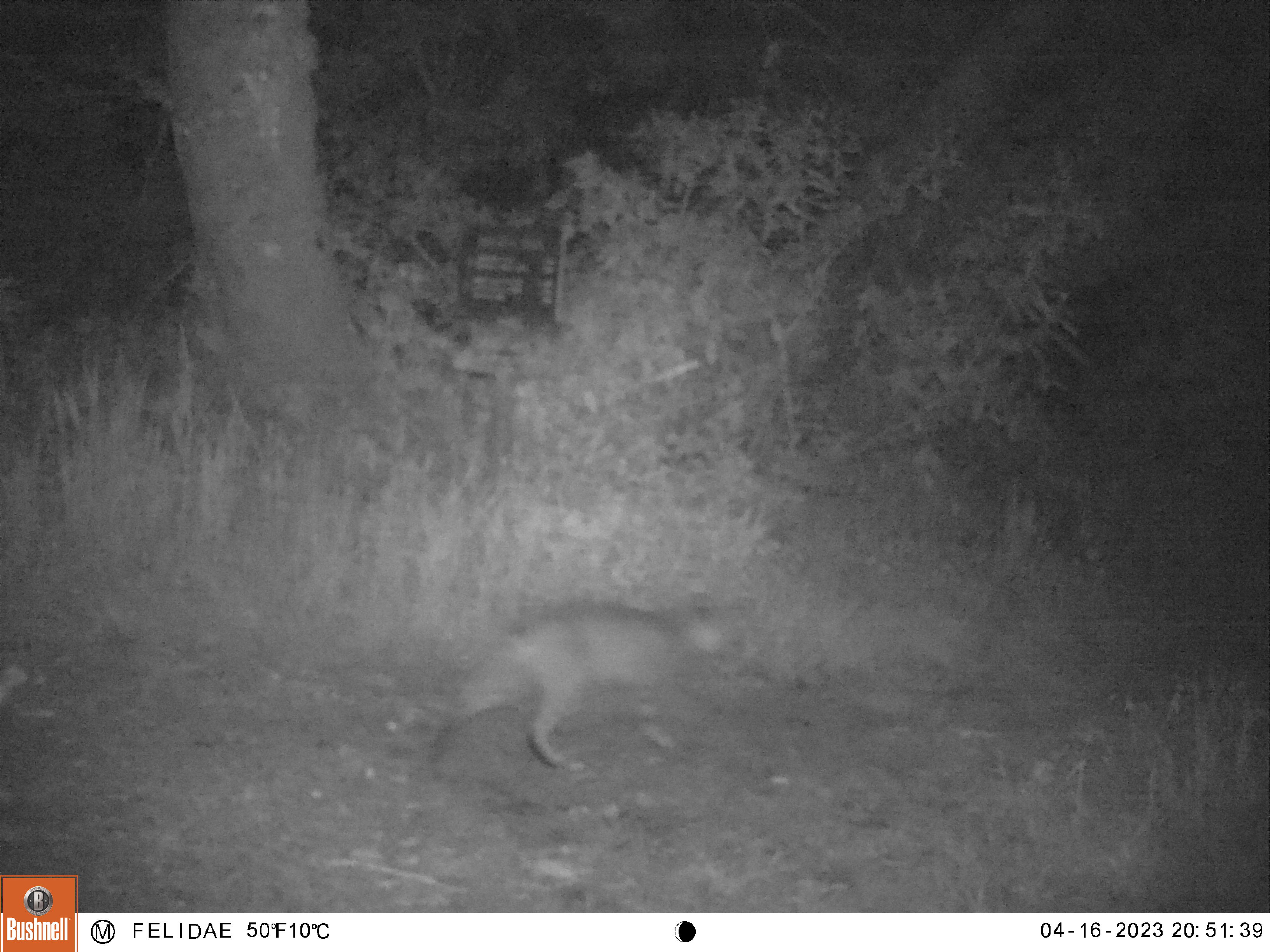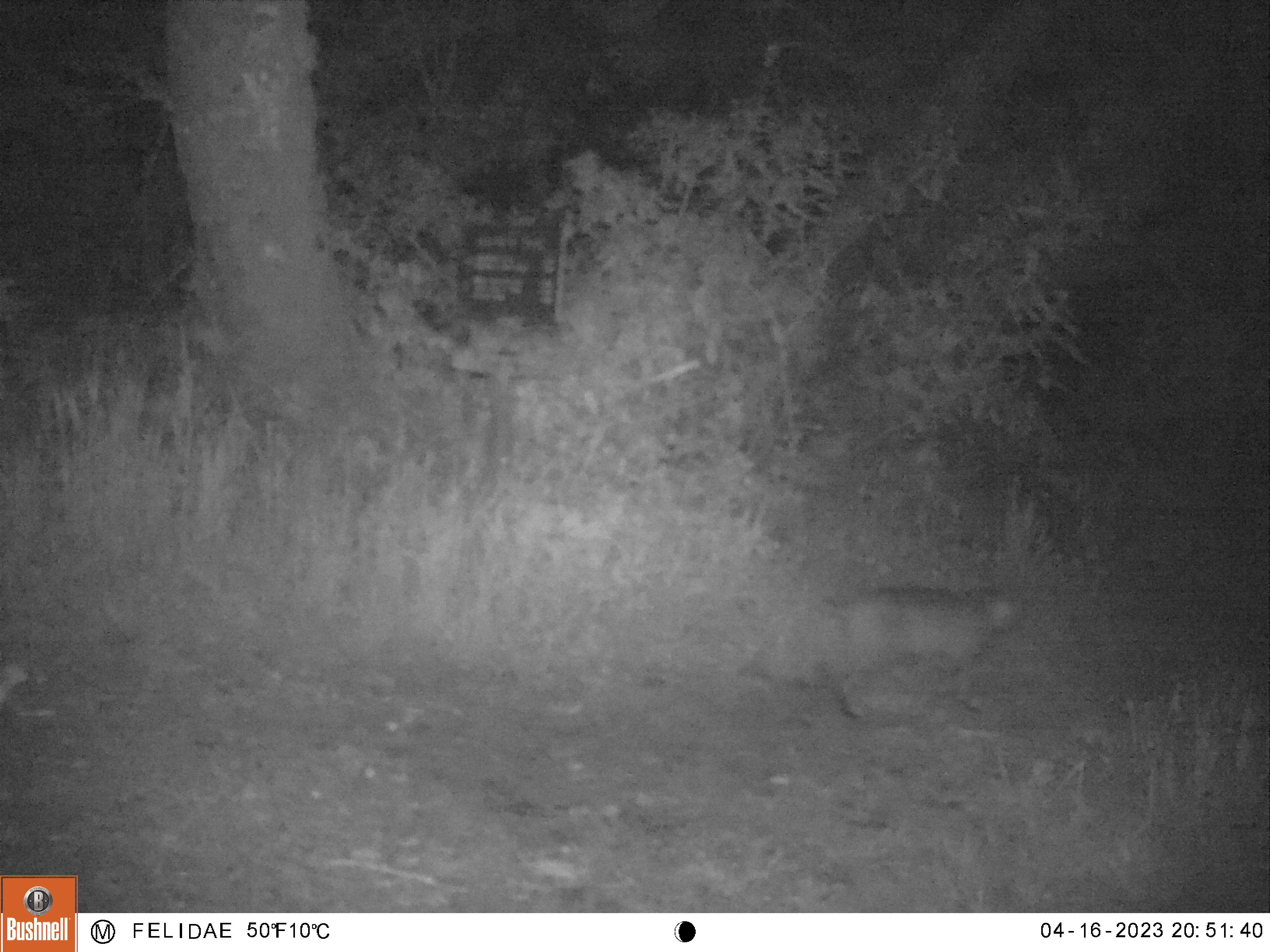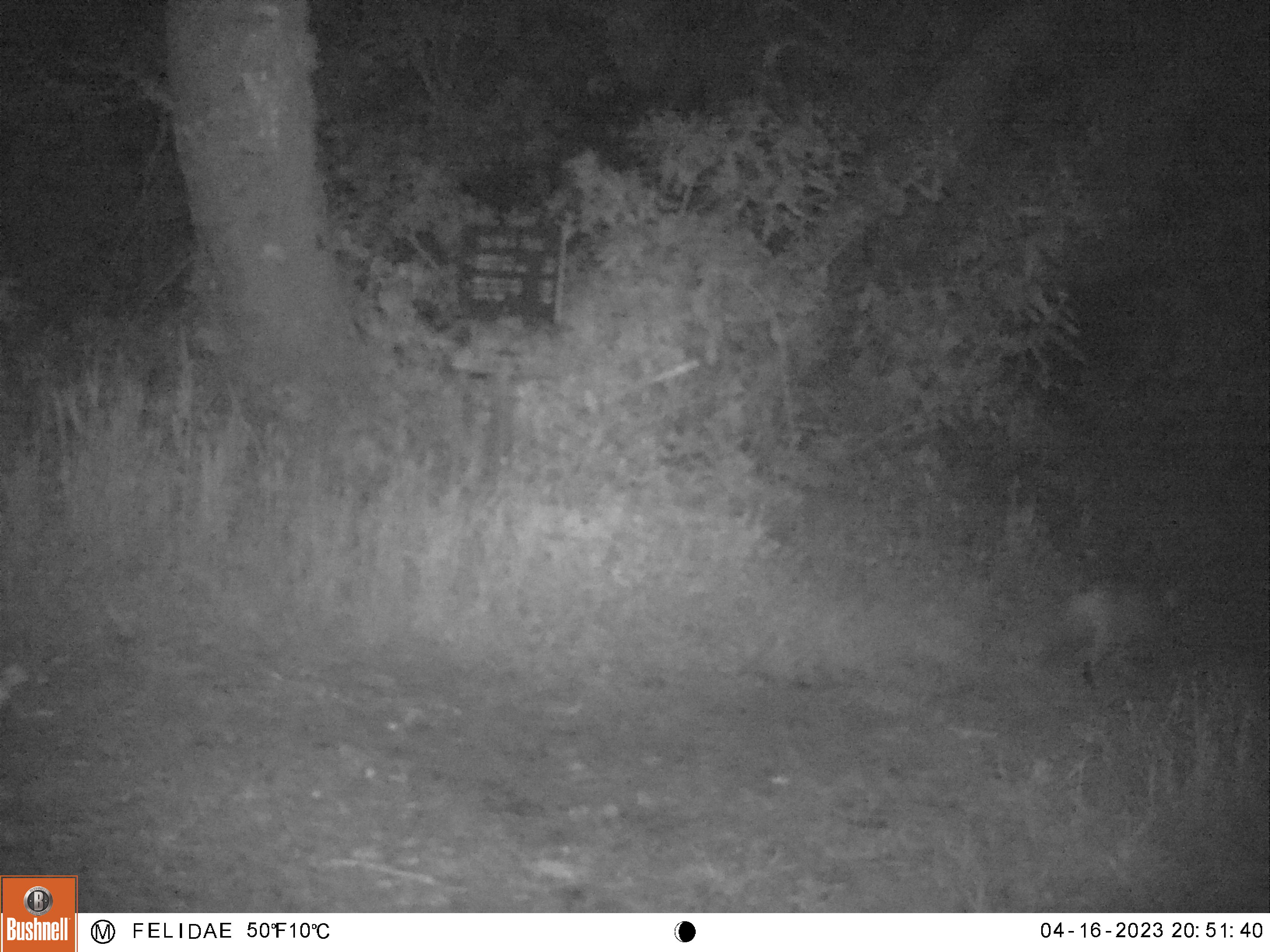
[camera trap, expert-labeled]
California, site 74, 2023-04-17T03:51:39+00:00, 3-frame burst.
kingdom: Animalia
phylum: Chordata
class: Mammalia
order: Carnivora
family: Felidae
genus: Lynx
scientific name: Lynx rufus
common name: bobcat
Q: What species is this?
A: Bobcat (Lynx rufus).